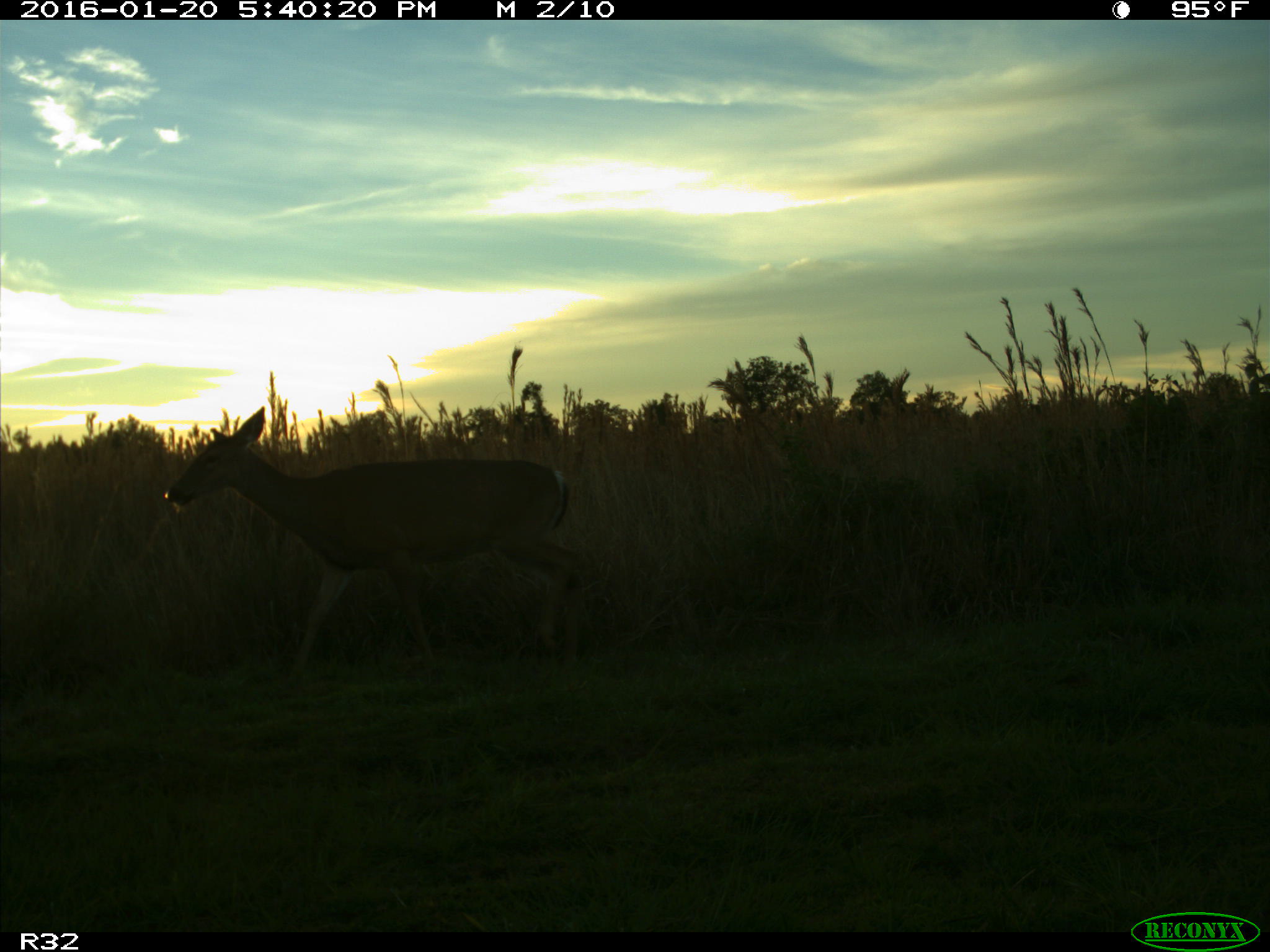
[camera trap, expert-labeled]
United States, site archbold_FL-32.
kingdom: Animalia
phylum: Chordata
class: Mammalia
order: Artiodactyla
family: Cervidae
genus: Odocoileus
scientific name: Odocoileus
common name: deer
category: unidentified deer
Unidentified deer (deer) (Odocoileus).